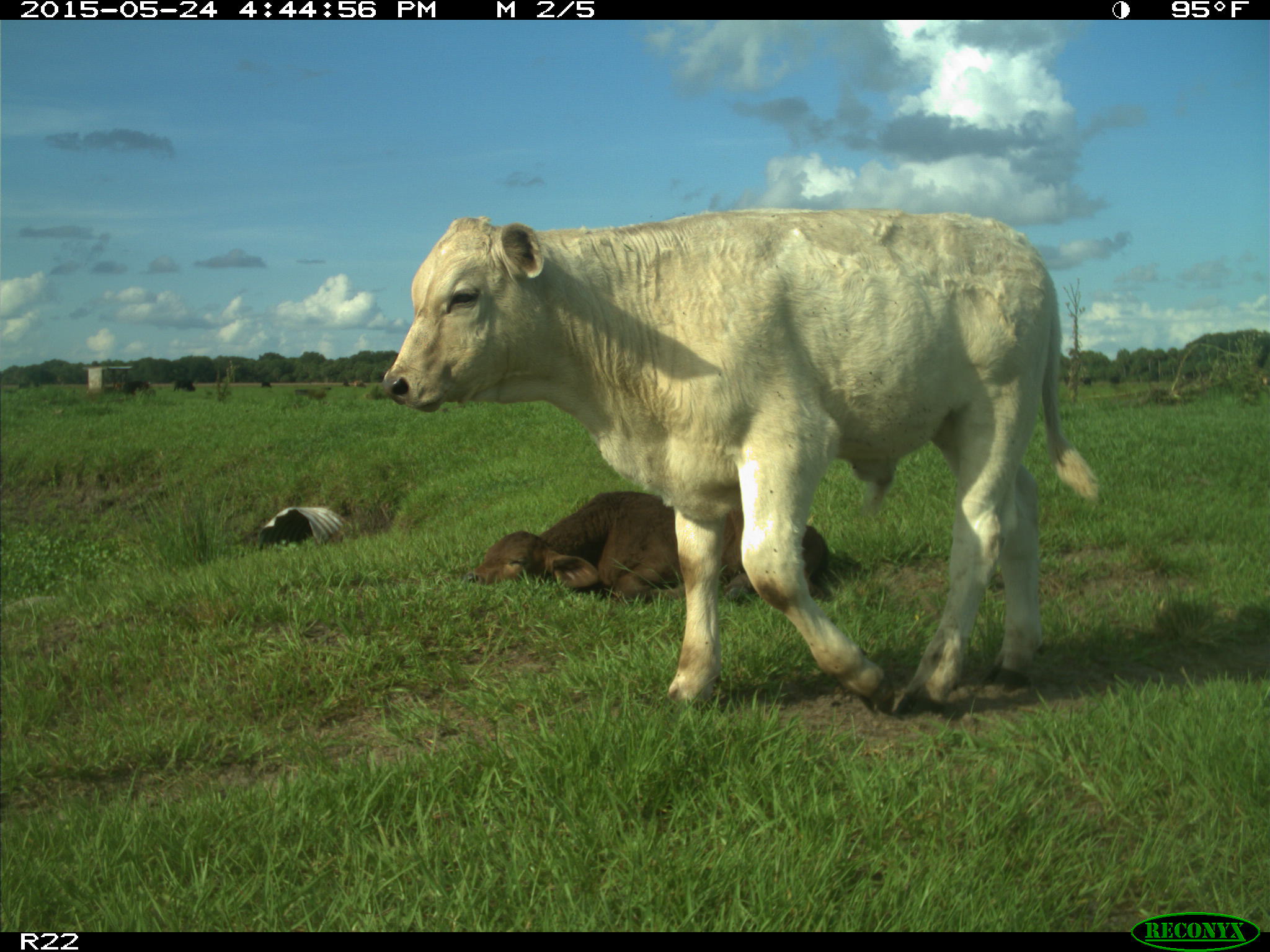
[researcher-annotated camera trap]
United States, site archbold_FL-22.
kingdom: Animalia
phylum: Chordata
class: Mammalia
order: Artiodactyla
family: Bovidae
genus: Bos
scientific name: Bos taurus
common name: domestic cow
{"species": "Bos taurus (domestic cow)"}